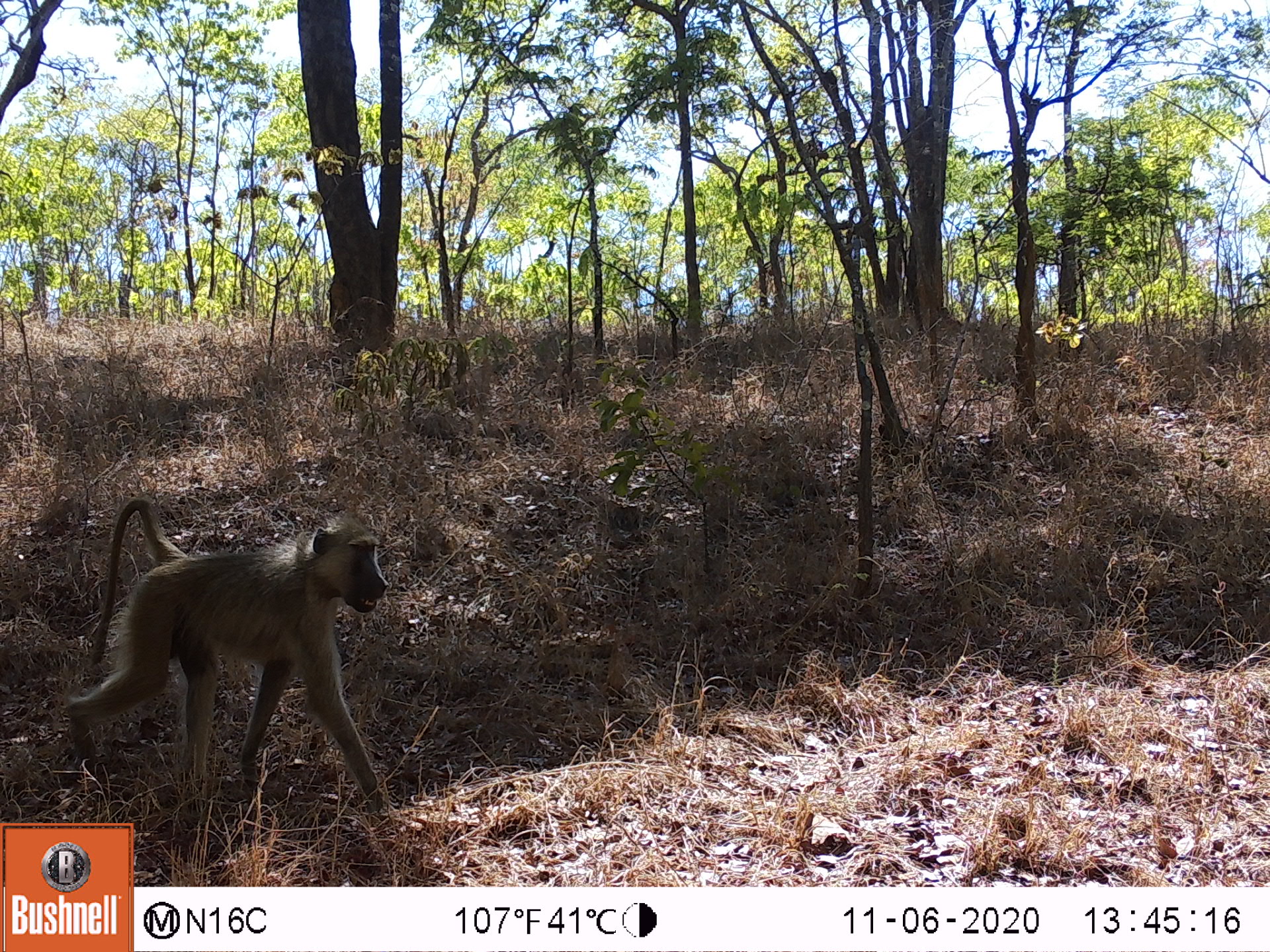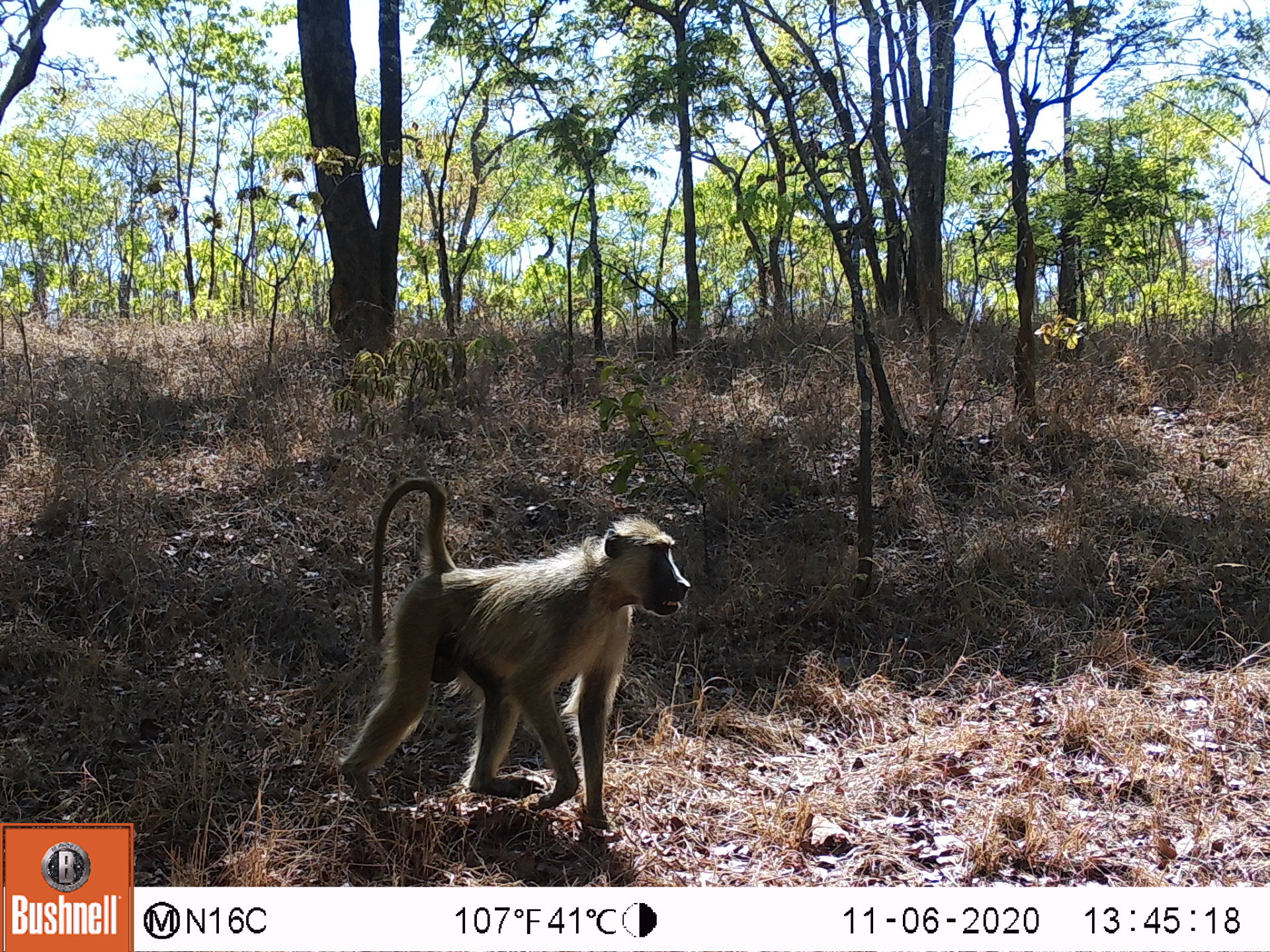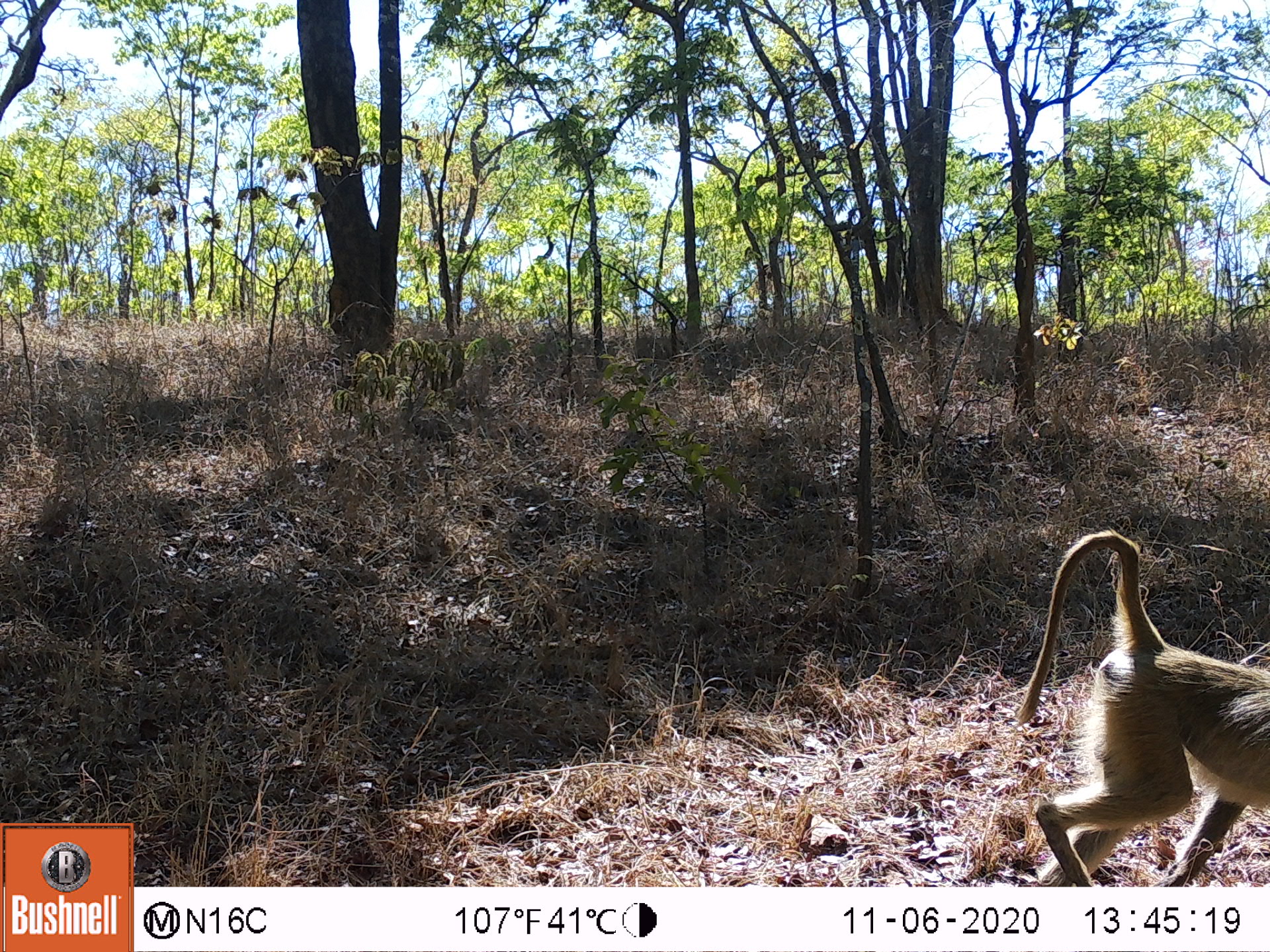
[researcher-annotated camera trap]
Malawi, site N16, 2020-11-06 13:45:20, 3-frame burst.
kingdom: Animalia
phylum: Chordata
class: Mammalia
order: Primates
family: Cercopithecidae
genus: Papio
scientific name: Papio cynocephalus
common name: yellow baboon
Yellow baboon (Papio cynocephalus), count 1.